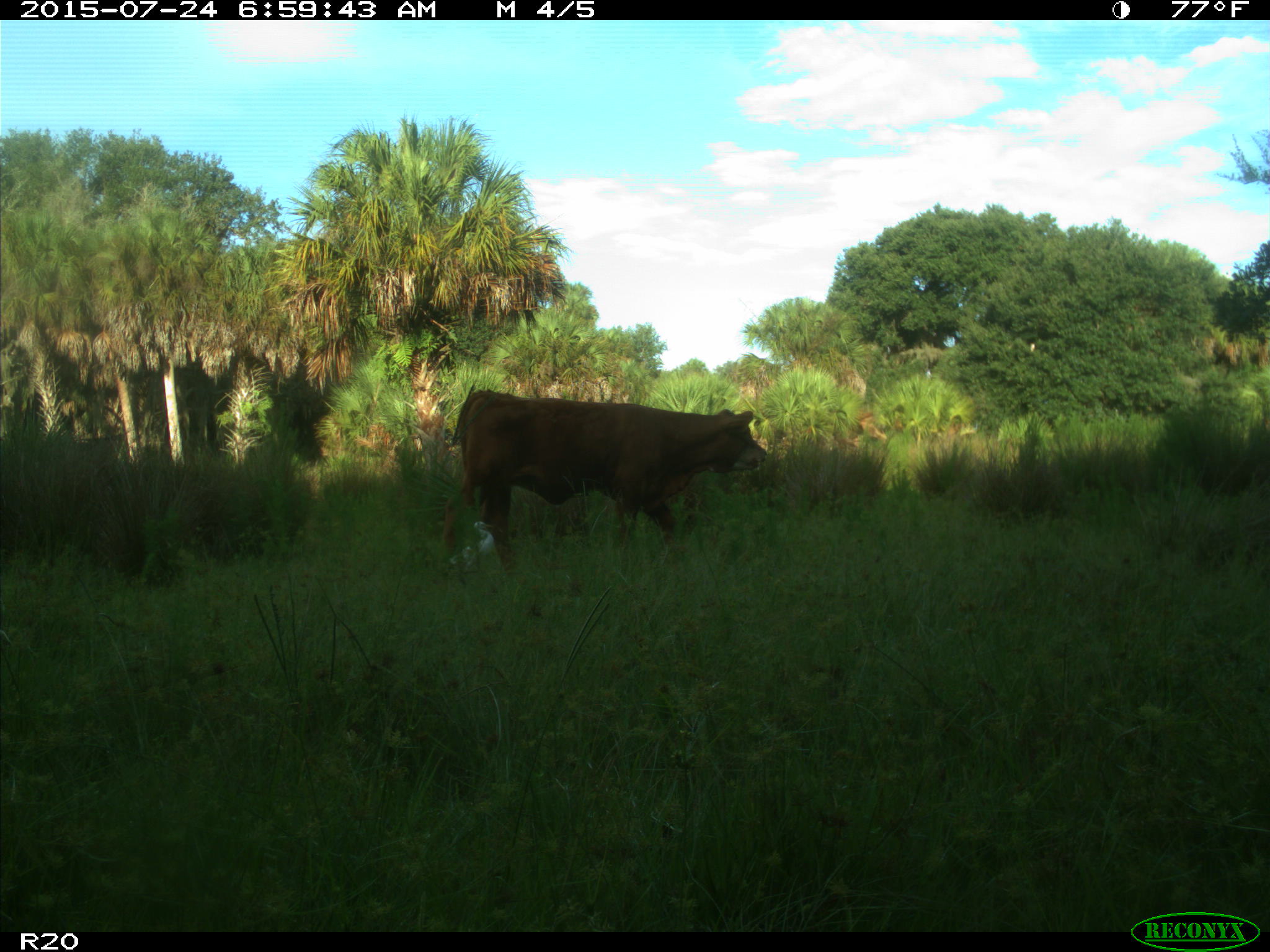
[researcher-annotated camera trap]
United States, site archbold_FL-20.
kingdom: Animalia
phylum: Chordata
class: Mammalia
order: Artiodactyla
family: Bovidae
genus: Bos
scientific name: Bos taurus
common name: domestic cow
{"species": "Bos taurus (domestic cow)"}